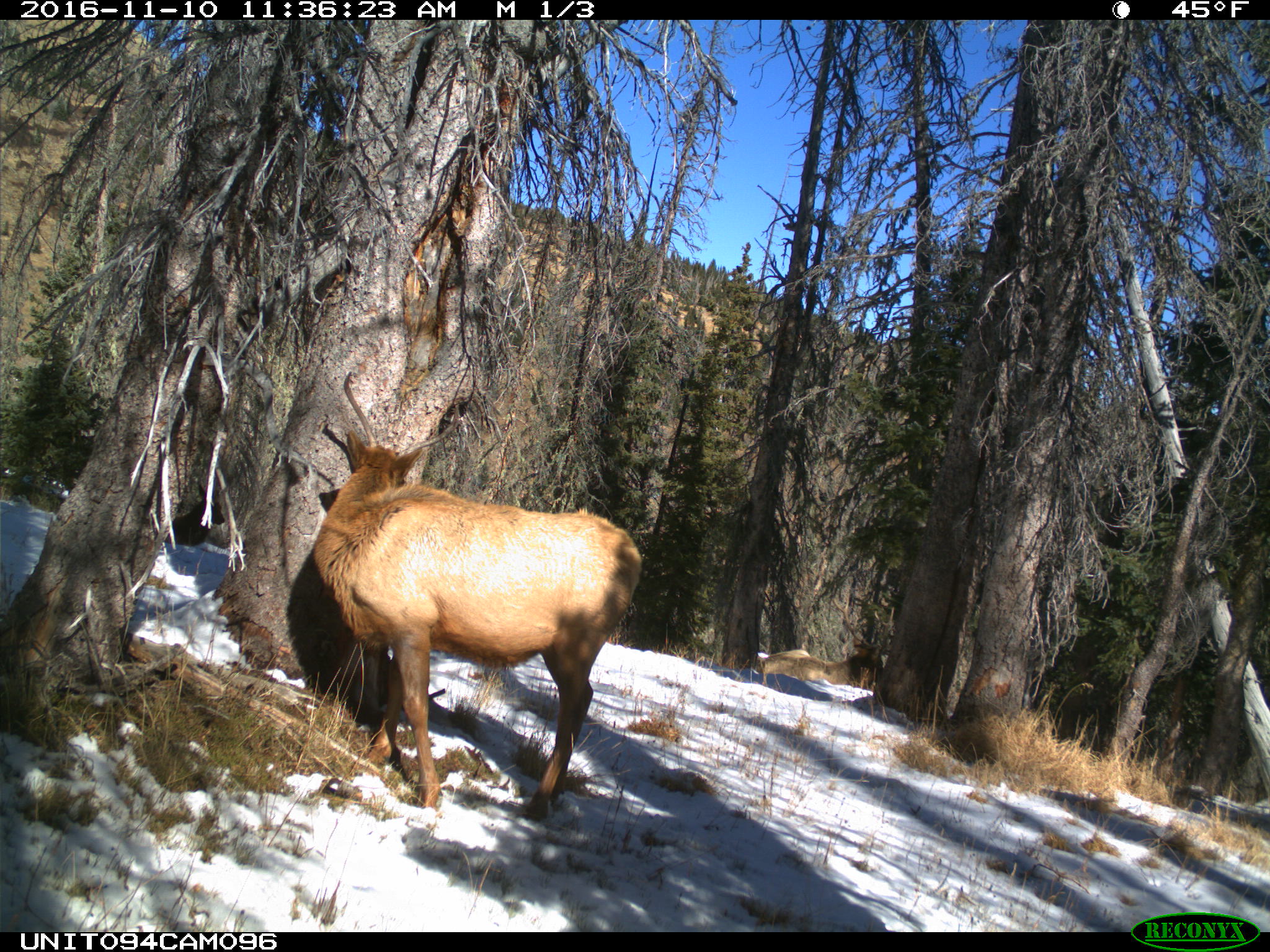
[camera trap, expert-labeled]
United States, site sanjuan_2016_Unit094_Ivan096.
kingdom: Animalia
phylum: Chordata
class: Mammalia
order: Artiodactyla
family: Cervidae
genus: Cervus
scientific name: Cervus elaphus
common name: red deer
Cervus elaphus (red deer).